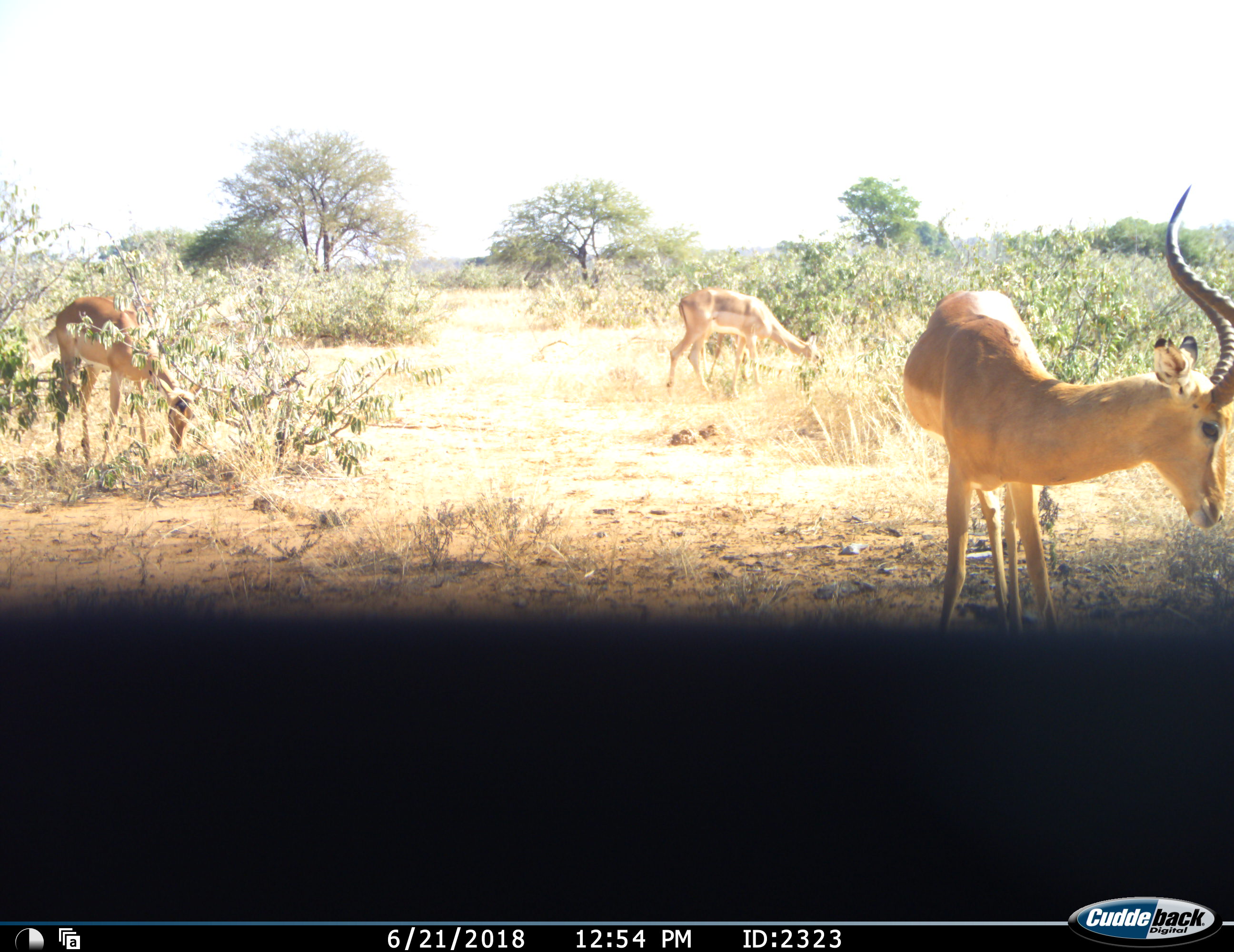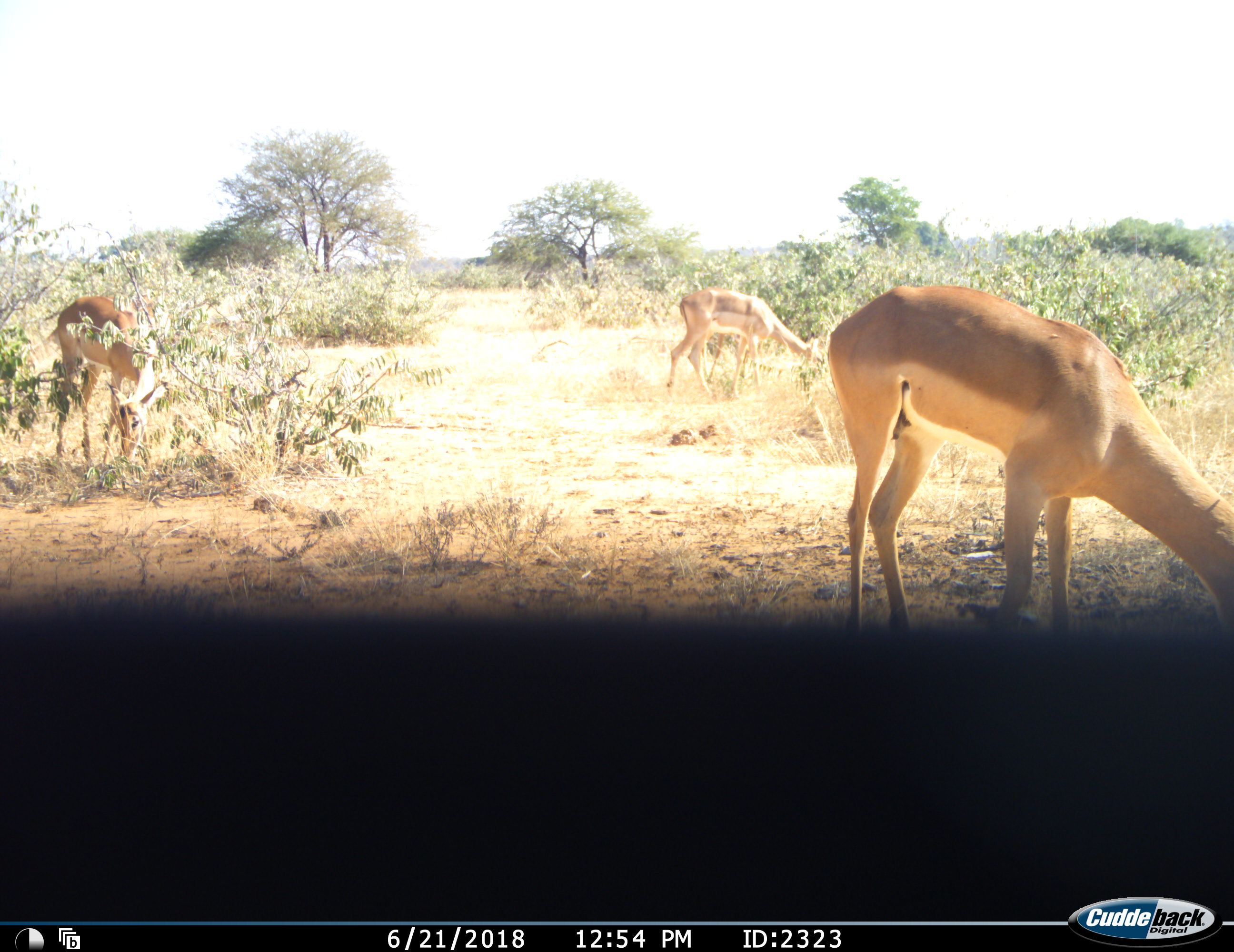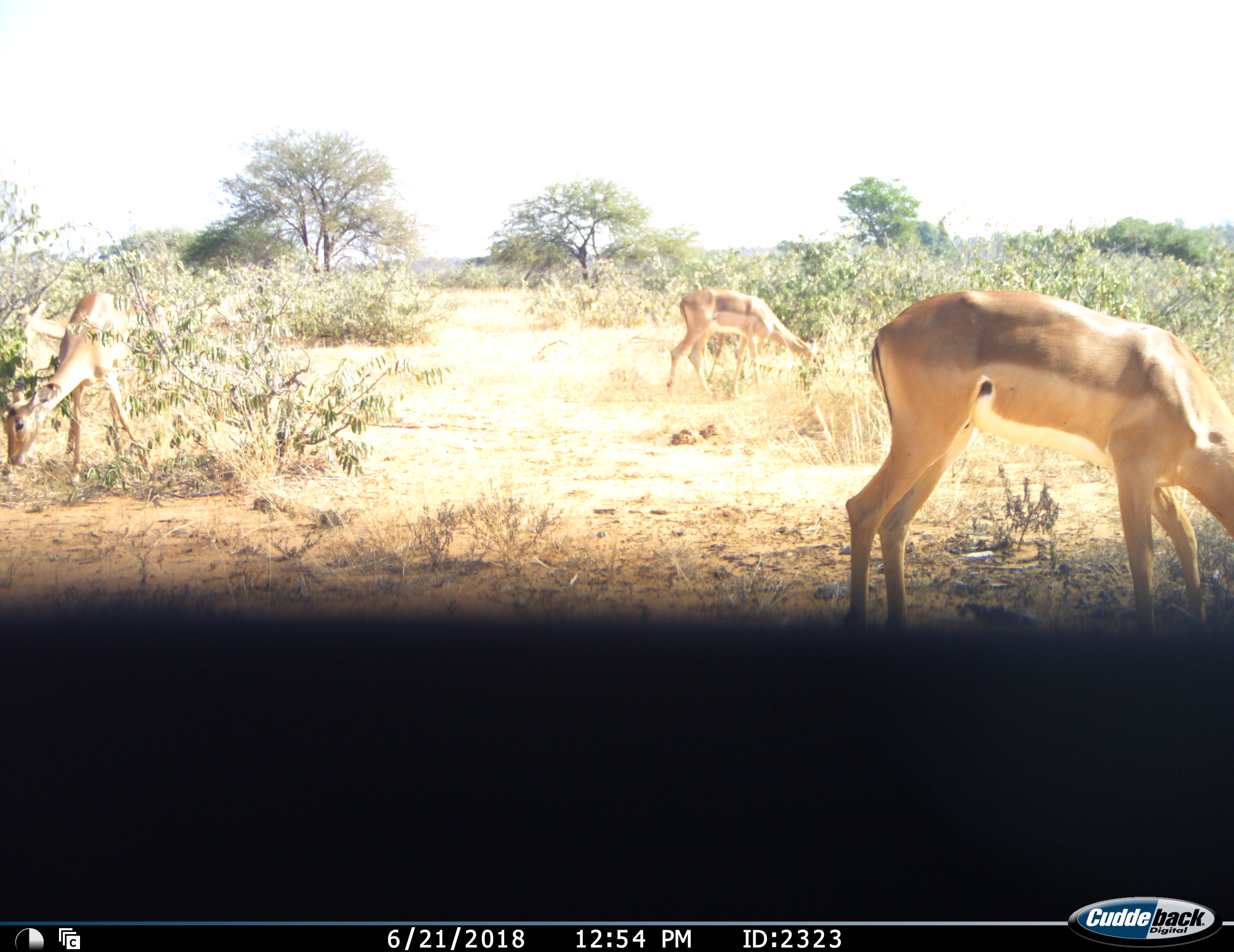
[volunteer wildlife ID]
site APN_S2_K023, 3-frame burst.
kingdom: Animalia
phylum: Chordata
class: Mammalia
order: Artiodactyla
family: Bovidae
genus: Aepyceros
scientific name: Aepyceros melampus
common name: impala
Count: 3.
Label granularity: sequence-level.